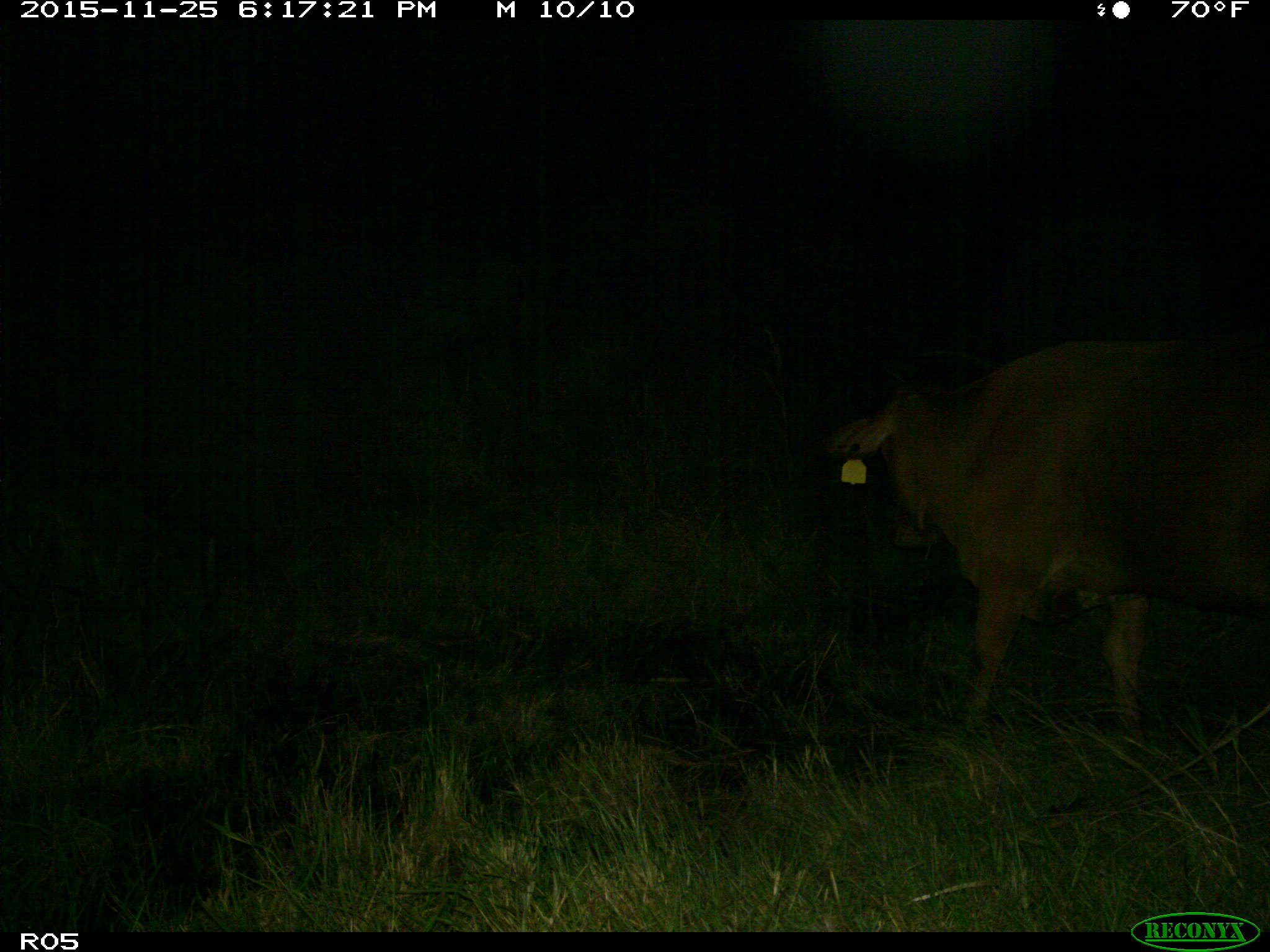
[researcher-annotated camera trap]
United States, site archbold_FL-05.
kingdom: Animalia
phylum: Chordata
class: Mammalia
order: Artiodactyla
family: Bovidae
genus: Bos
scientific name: Bos taurus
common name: domestic cow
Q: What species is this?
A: Bos taurus (domestic cow).